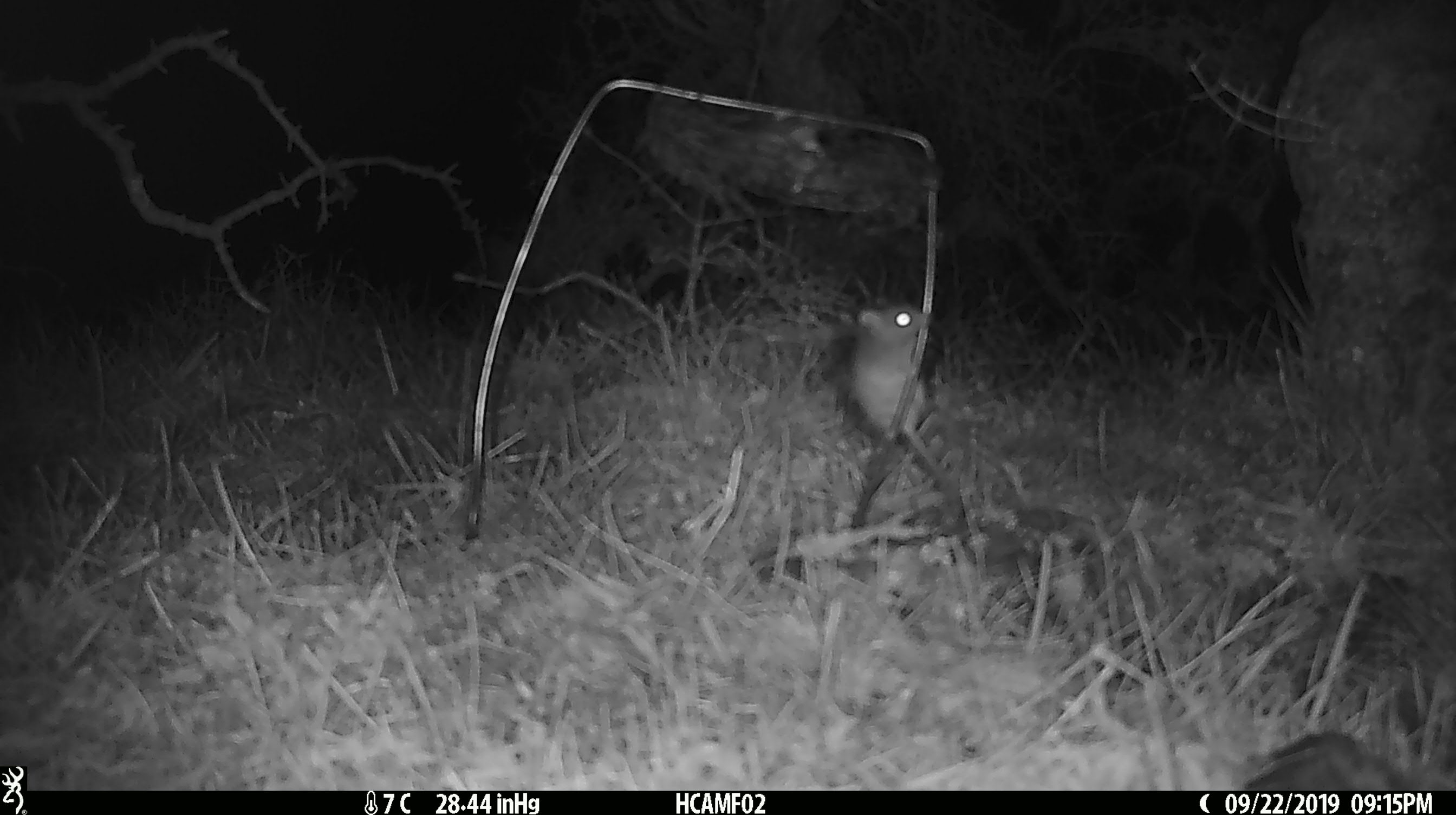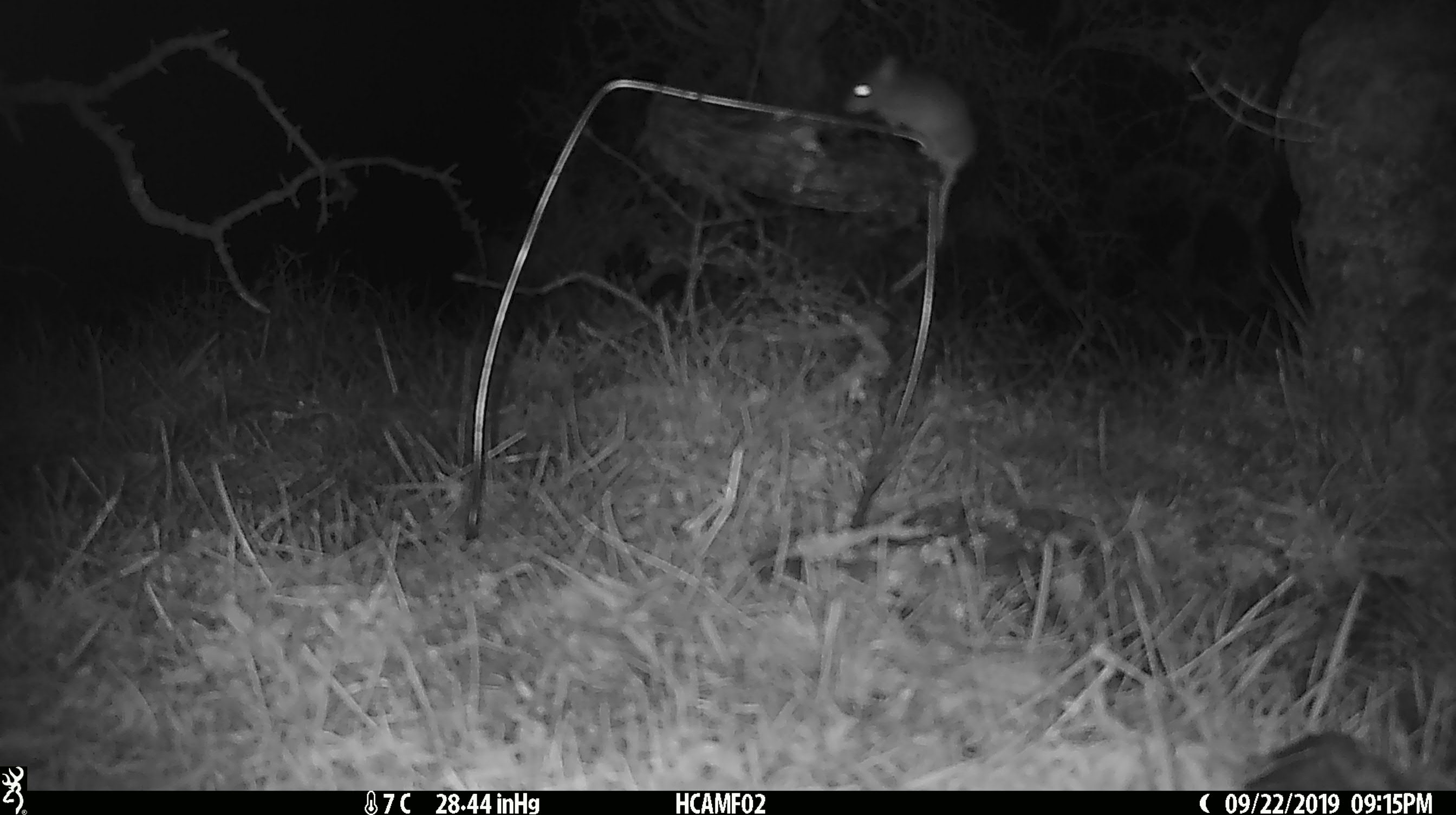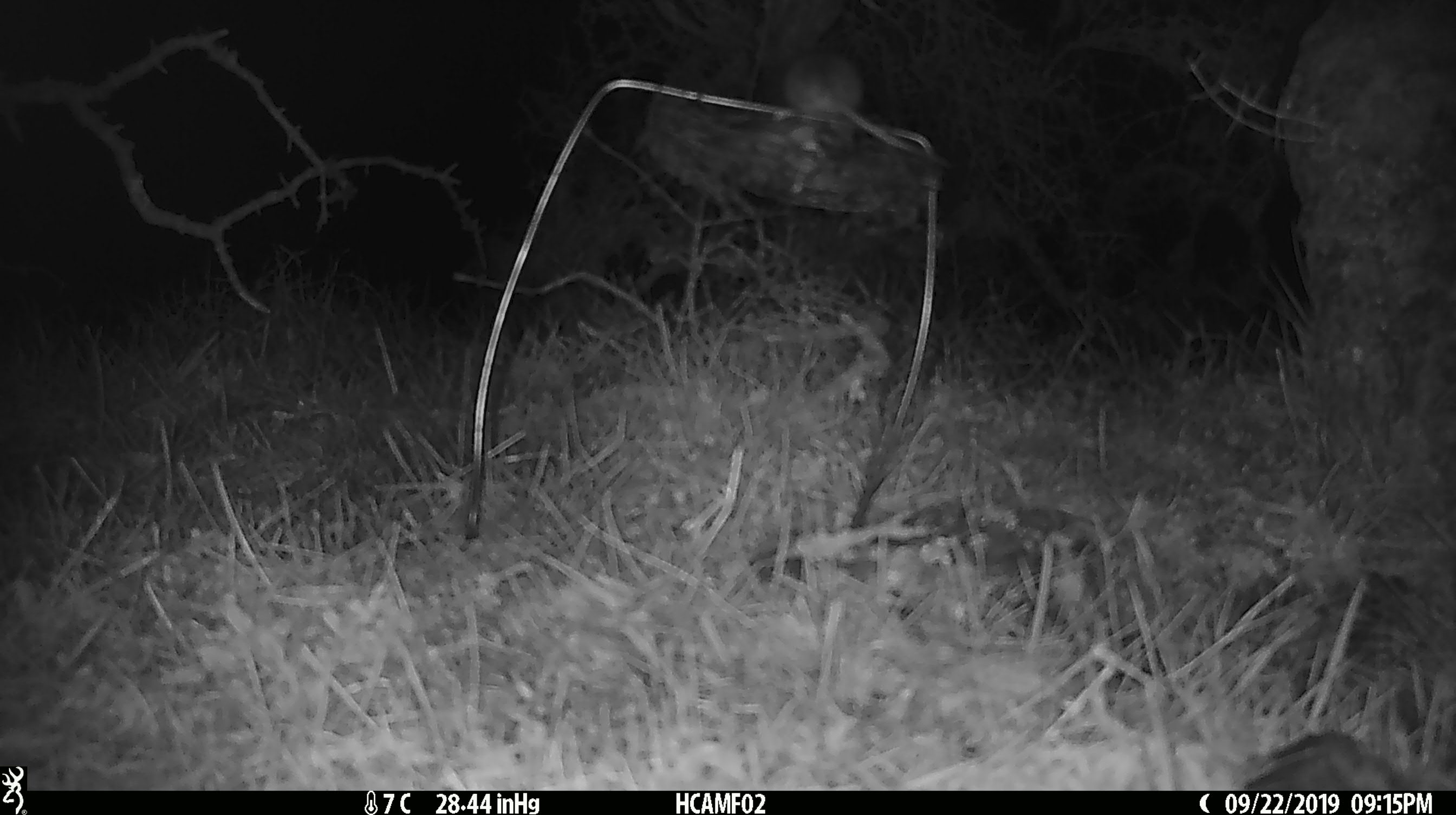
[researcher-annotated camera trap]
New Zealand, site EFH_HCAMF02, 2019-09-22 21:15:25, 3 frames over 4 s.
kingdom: Animalia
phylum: Chordata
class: Mammalia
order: Rodentia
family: Muridae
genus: Mus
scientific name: Mus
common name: mouse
Mouse (Mus).